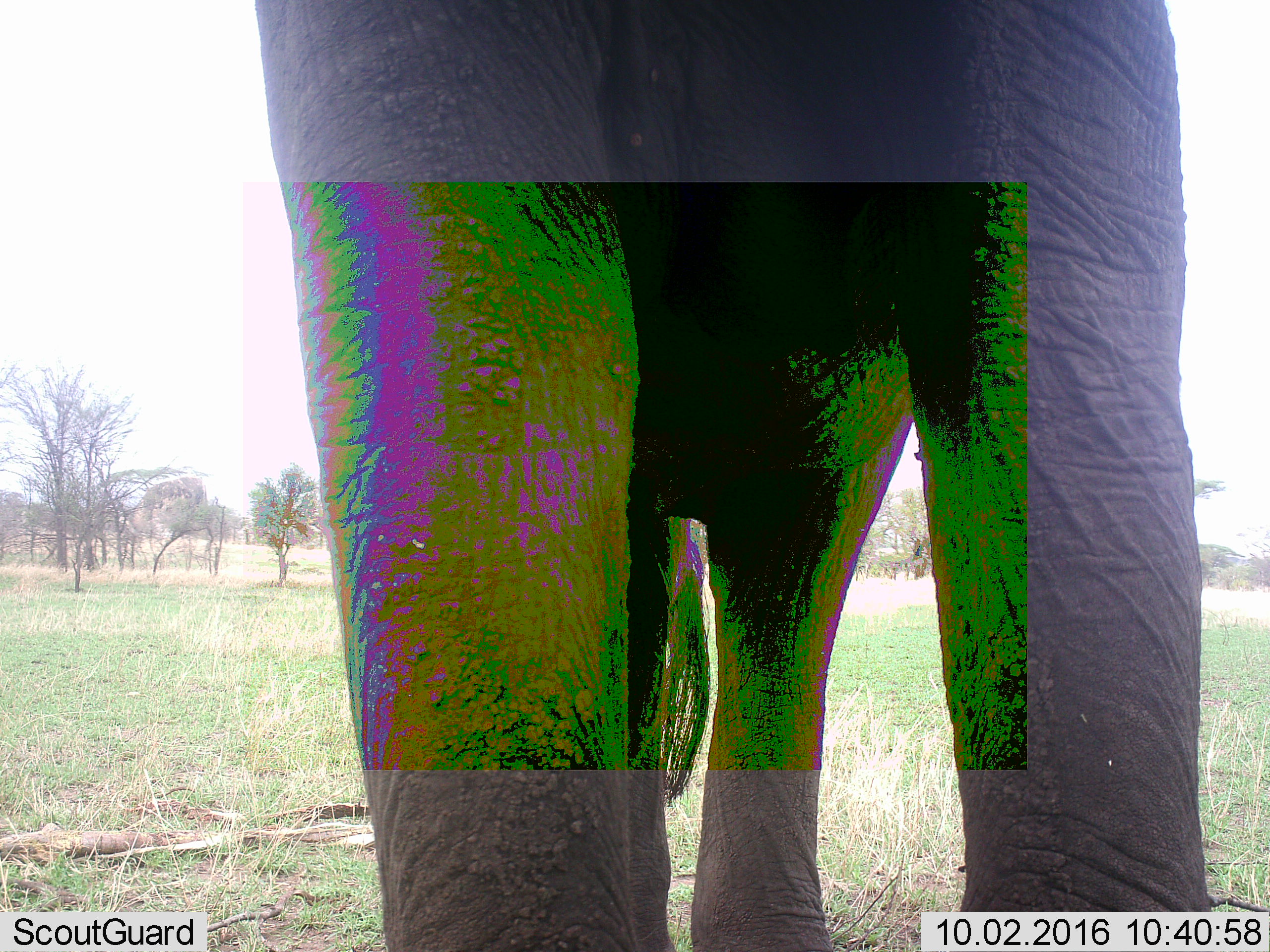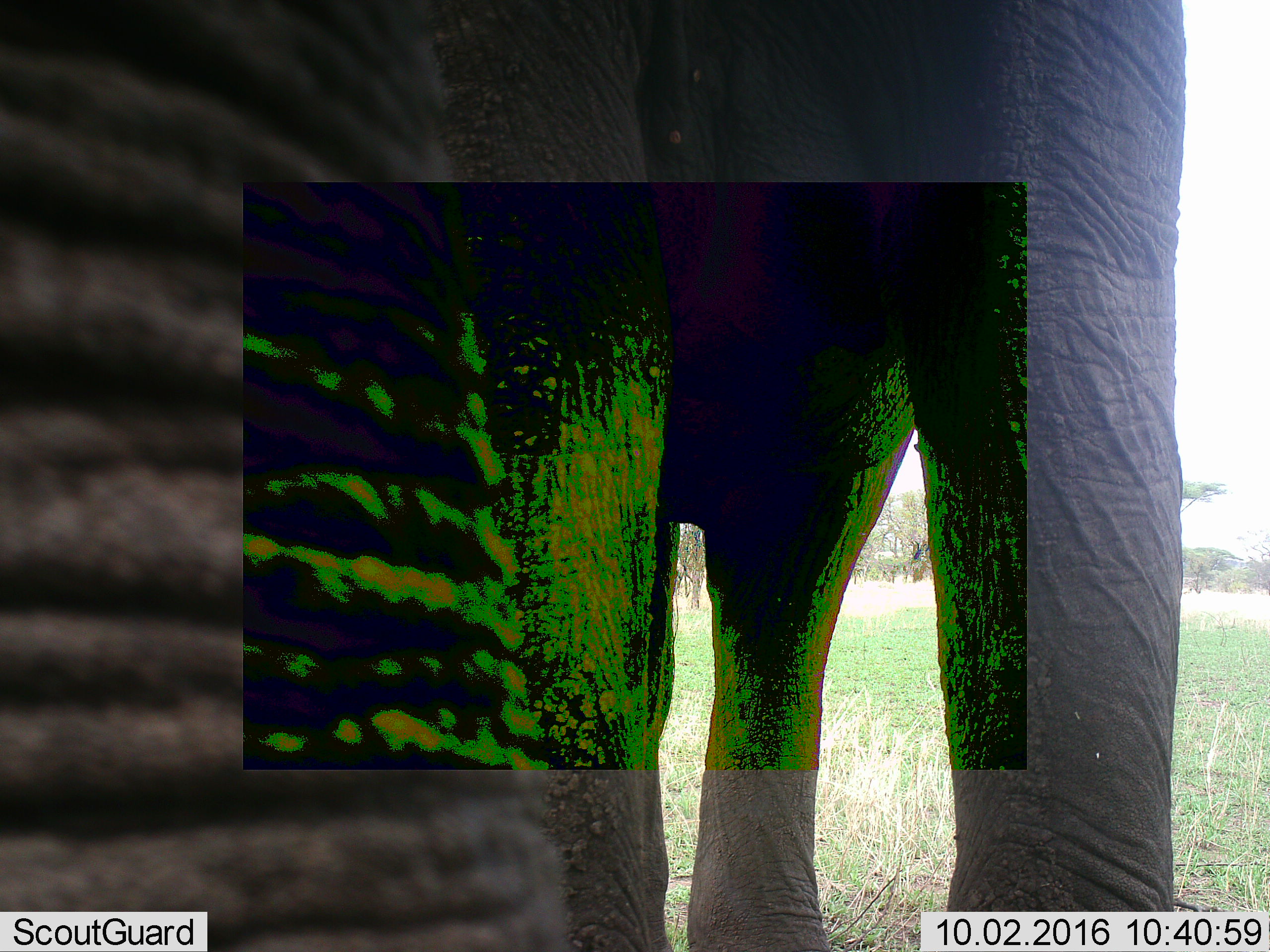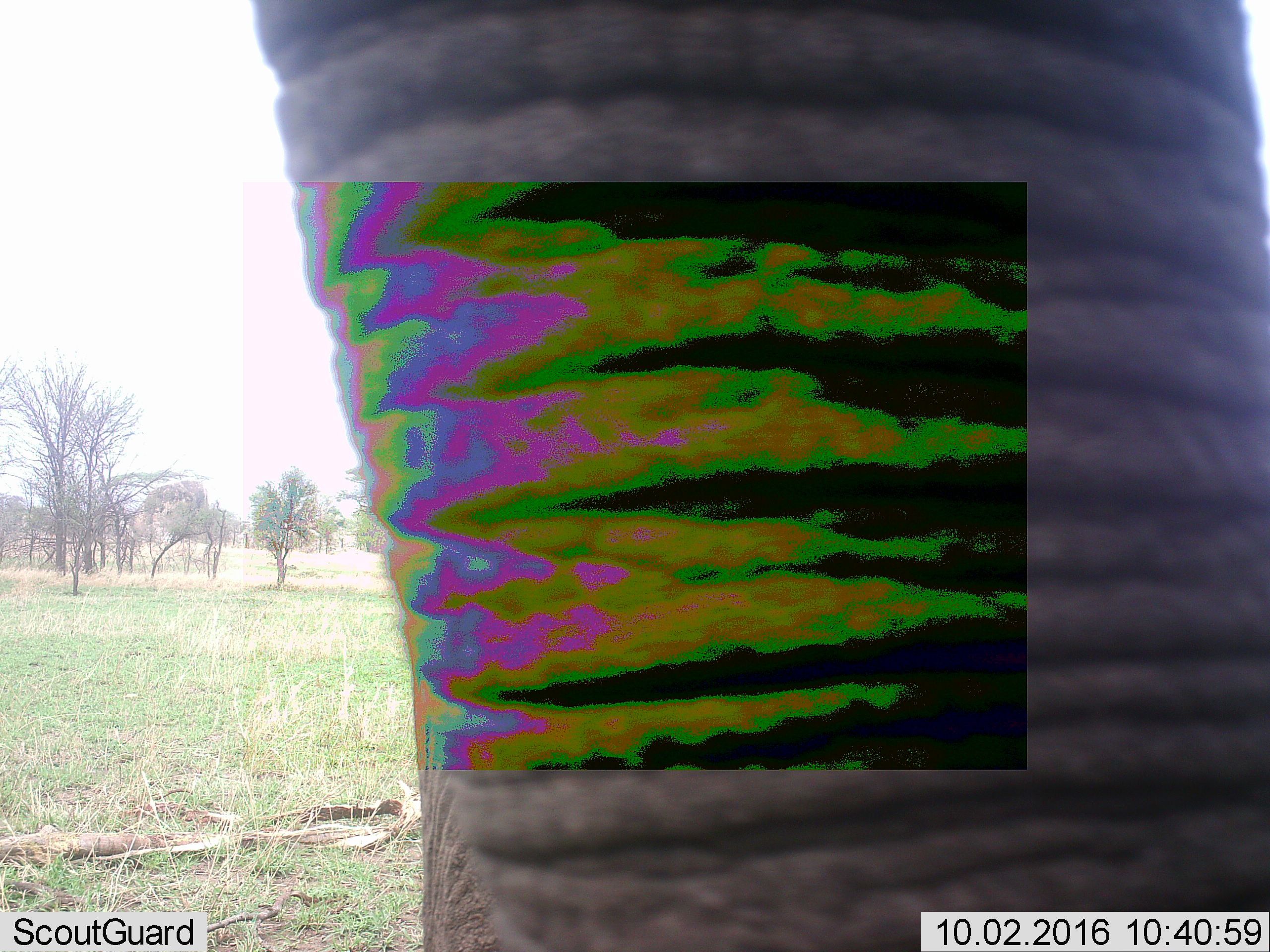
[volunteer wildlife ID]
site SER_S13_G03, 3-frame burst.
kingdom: Animalia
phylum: Chordata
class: Mammalia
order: Proboscidea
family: Elephantidae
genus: Loxodonta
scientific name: Loxodonta africana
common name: african bush elephant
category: elephant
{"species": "elephant (african bush elephant) (Loxodonta africana)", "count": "1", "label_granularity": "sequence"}